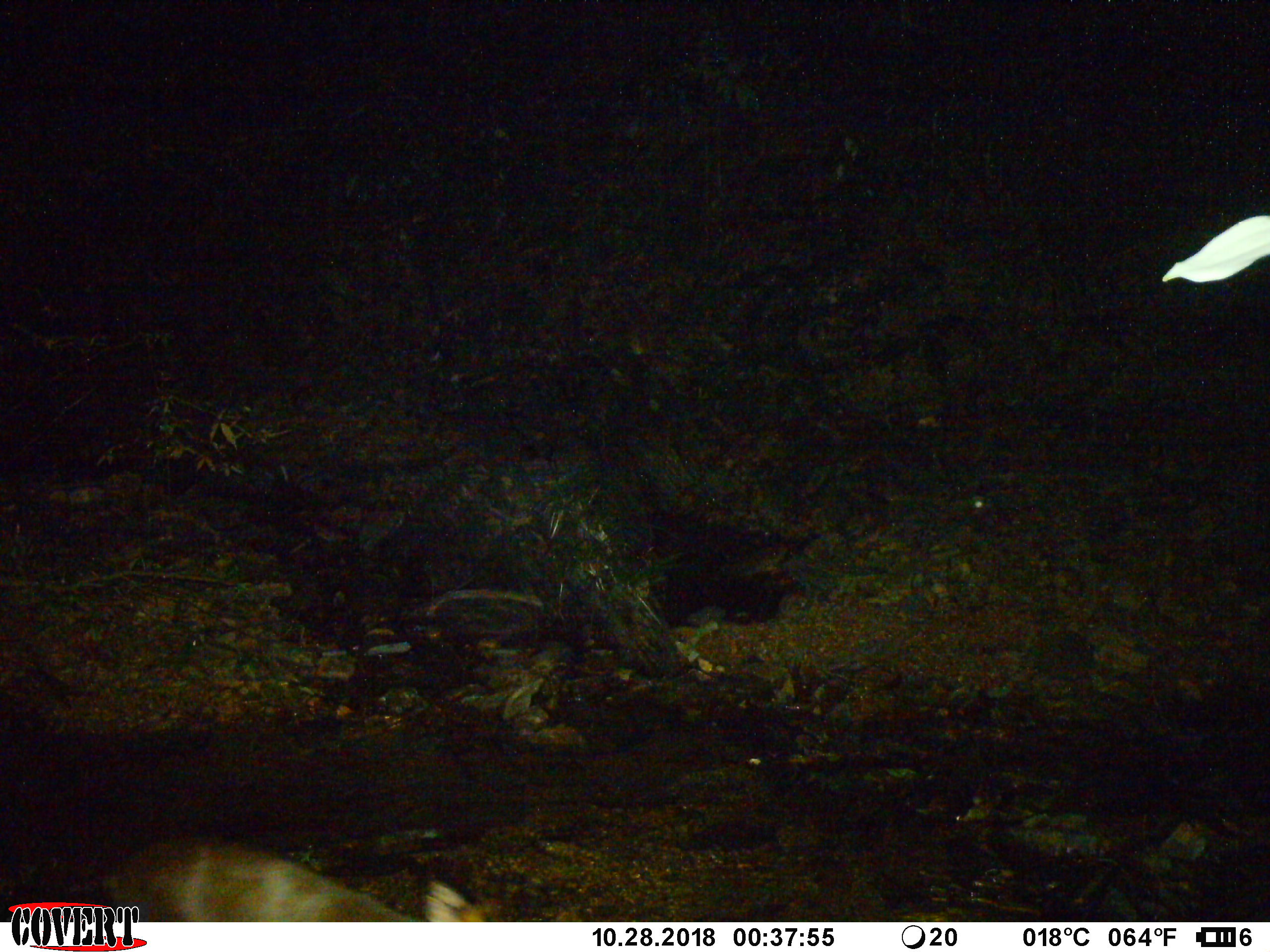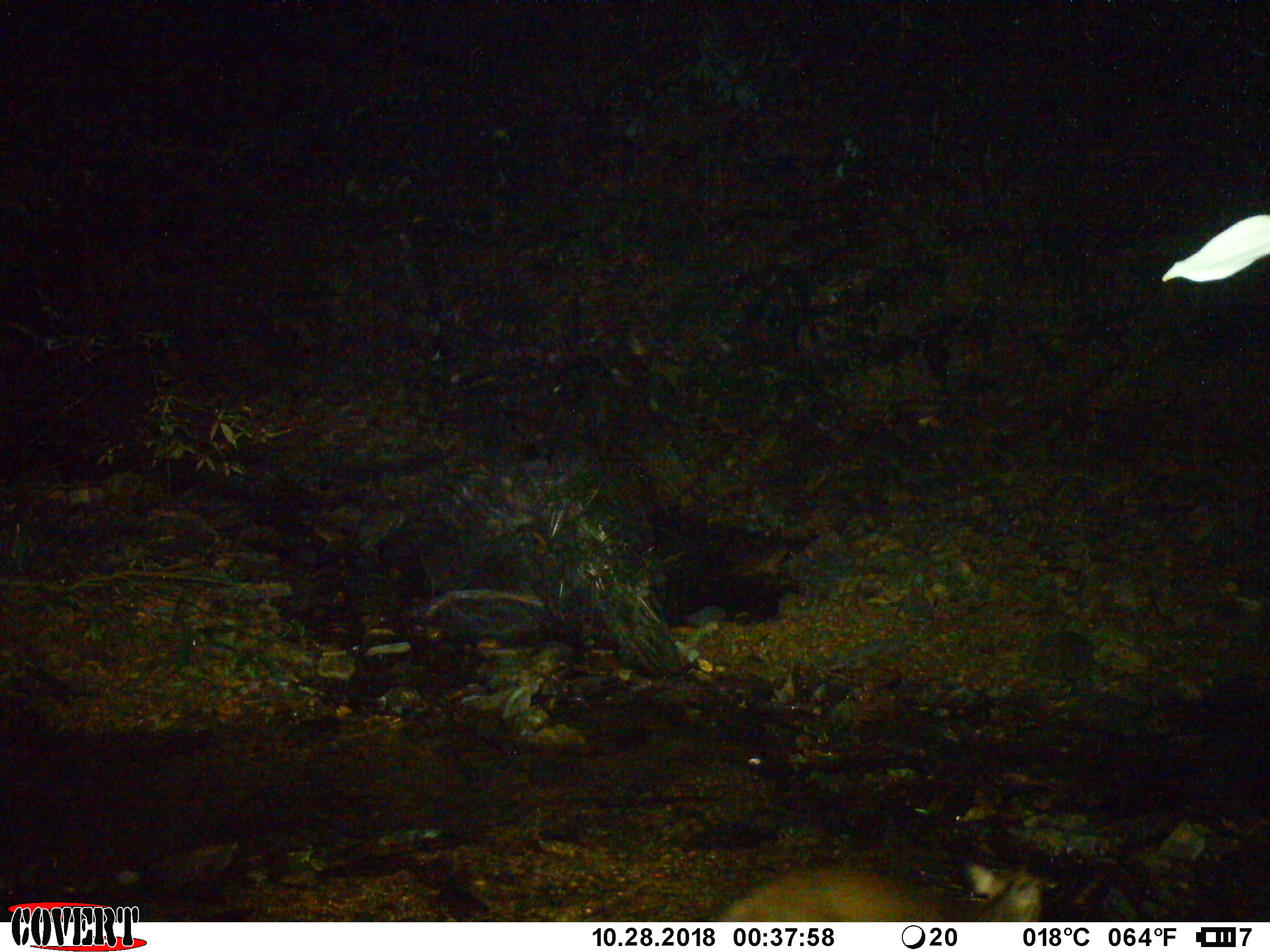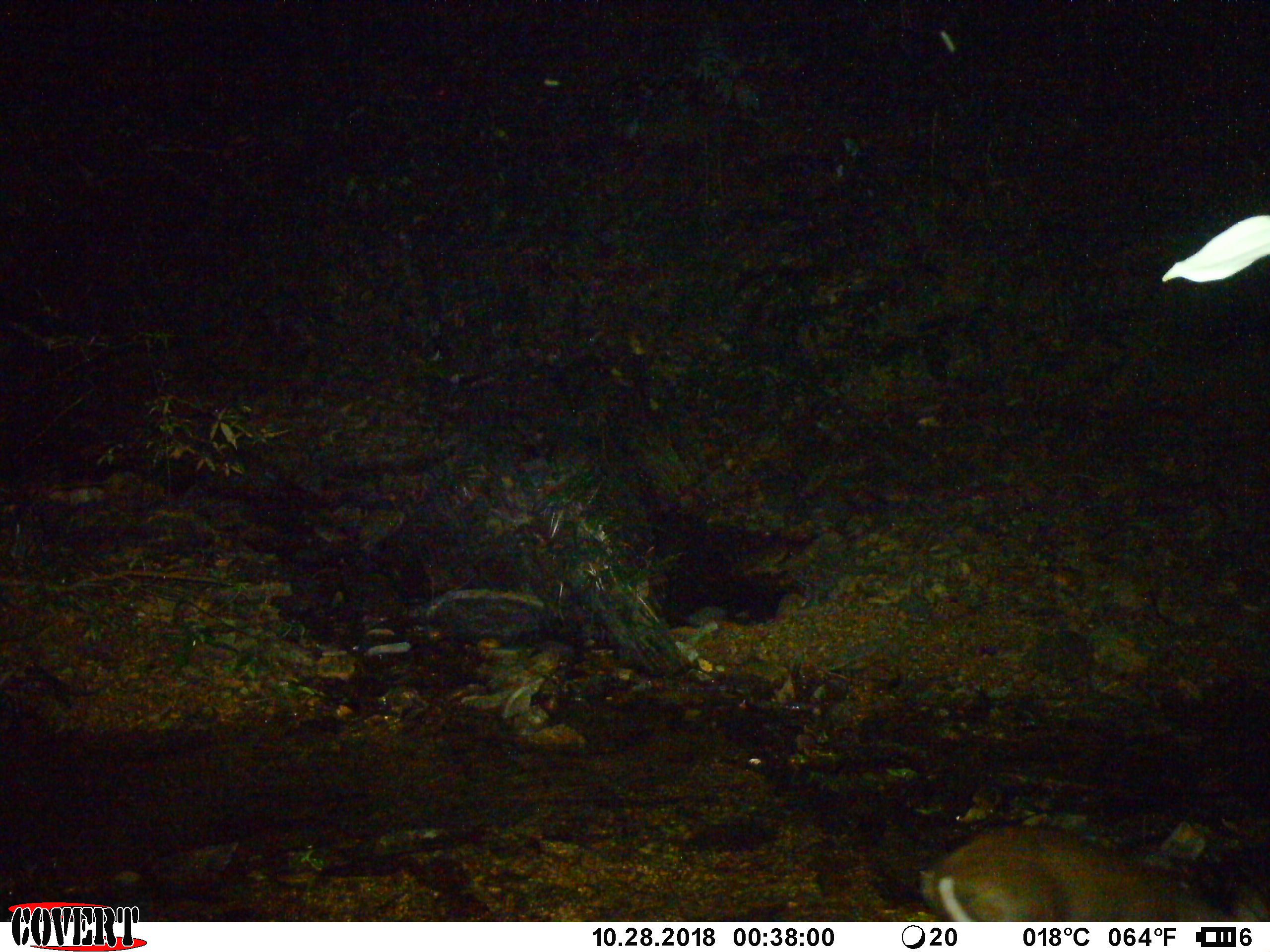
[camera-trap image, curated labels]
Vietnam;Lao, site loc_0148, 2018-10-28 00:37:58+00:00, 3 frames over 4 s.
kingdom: Animalia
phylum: Chordata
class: Mammalia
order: Artiodactyla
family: Cervidae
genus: Muntiacus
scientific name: Muntiacus rooseveltorum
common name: roosevelt's muntjac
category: roosevelts muntjac group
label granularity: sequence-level